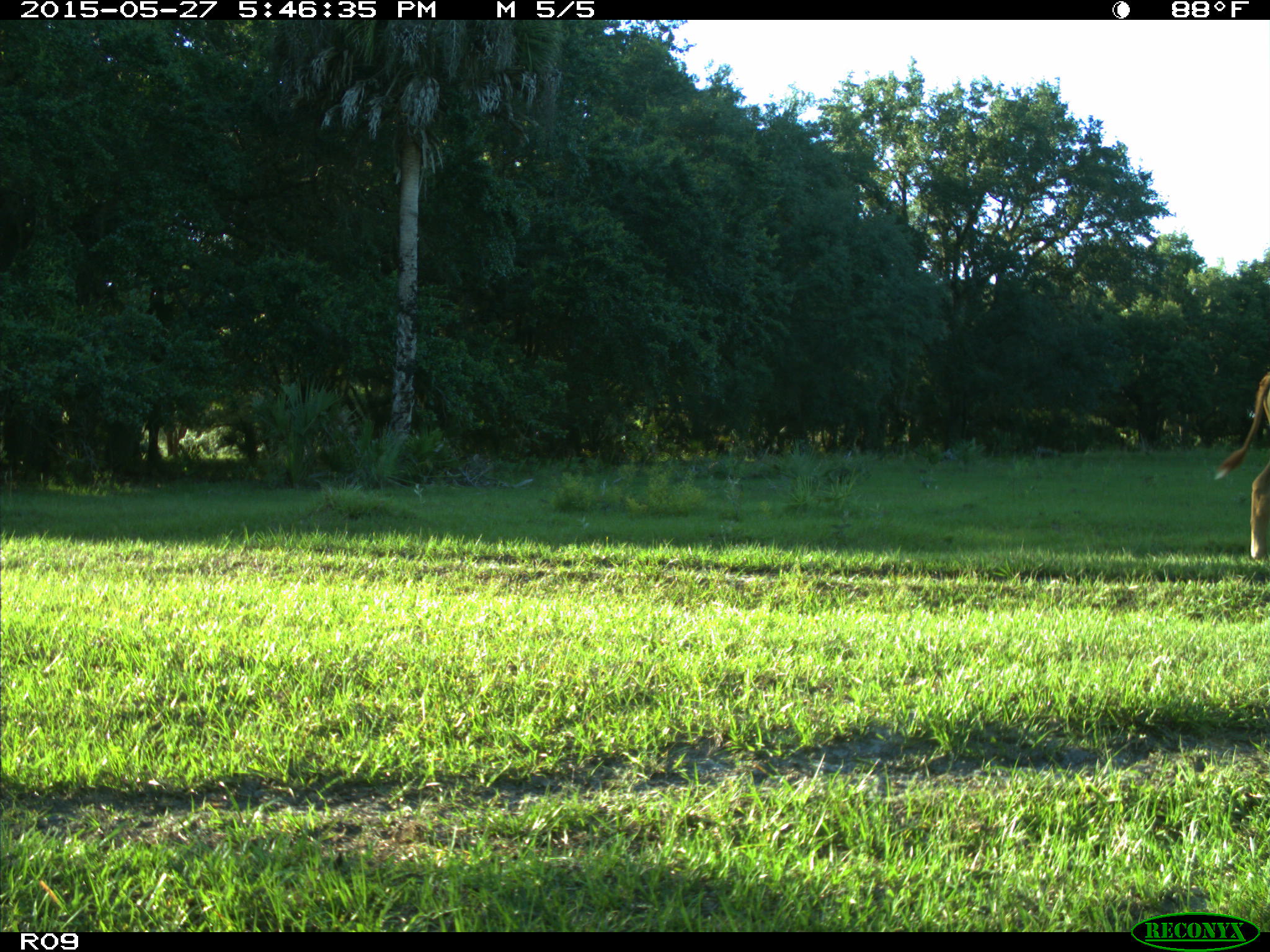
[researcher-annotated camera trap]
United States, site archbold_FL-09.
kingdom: Animalia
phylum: Chordata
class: Mammalia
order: Artiodactyla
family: Bovidae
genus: Bos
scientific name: Bos taurus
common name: domestic cow